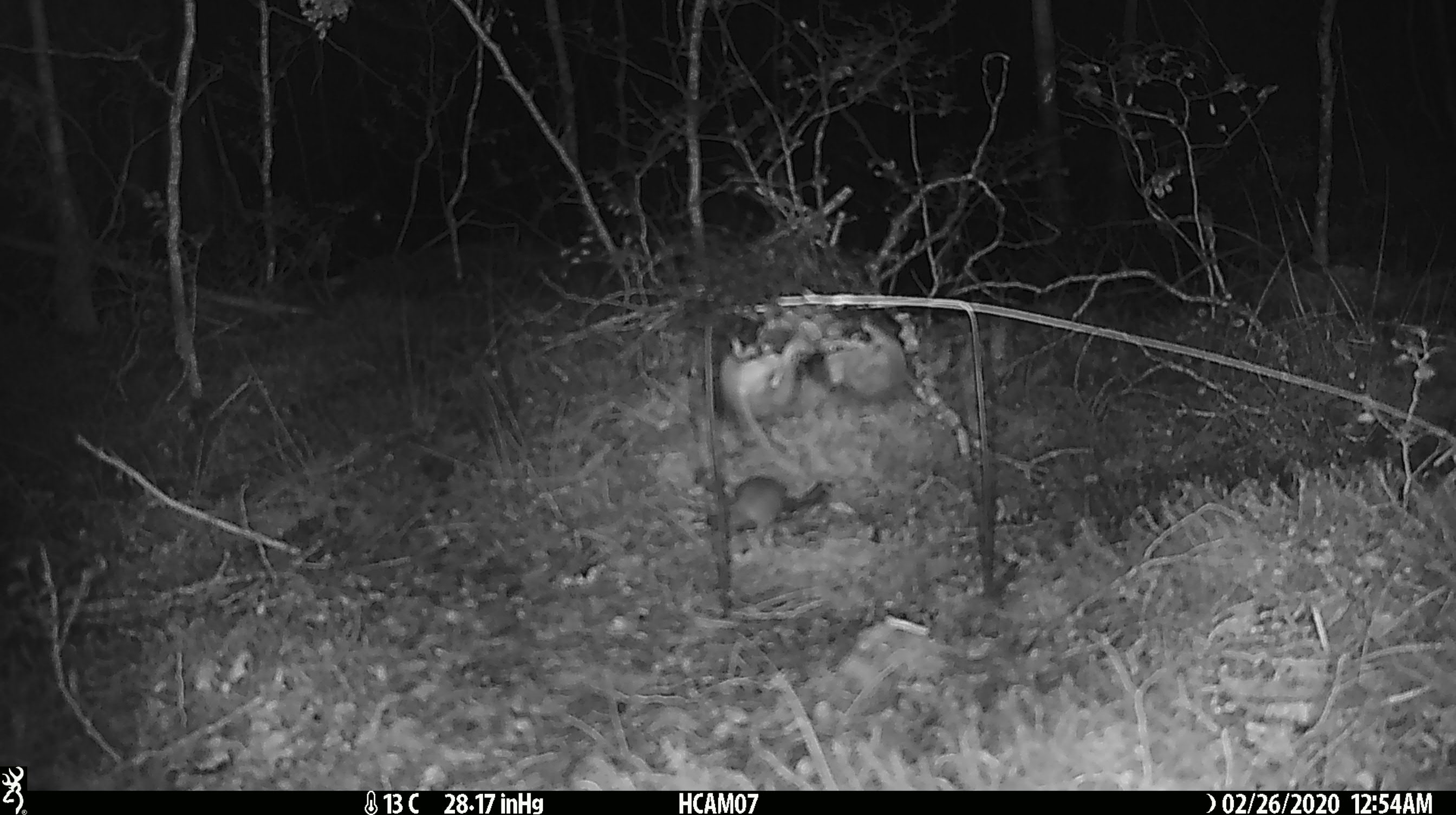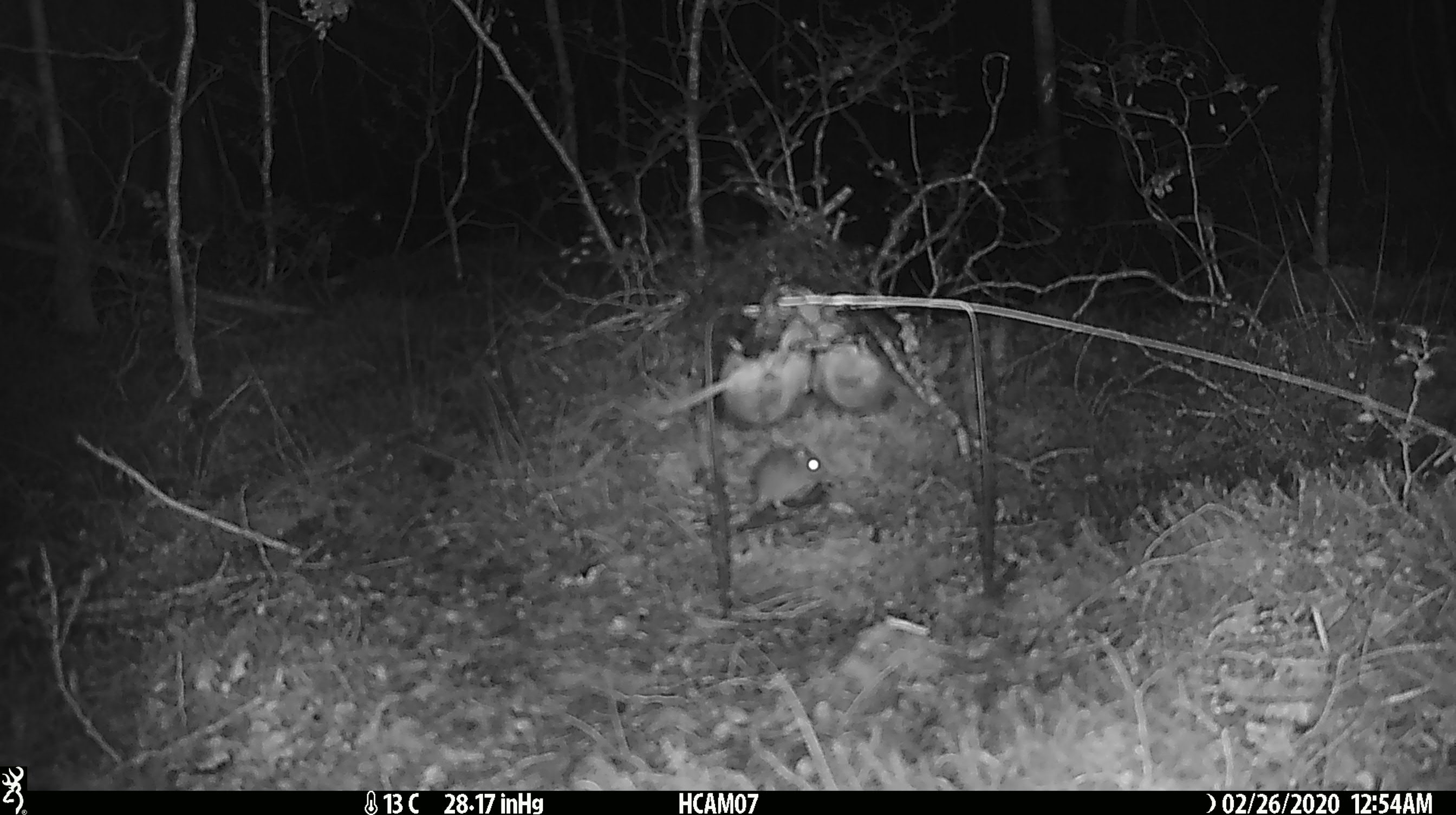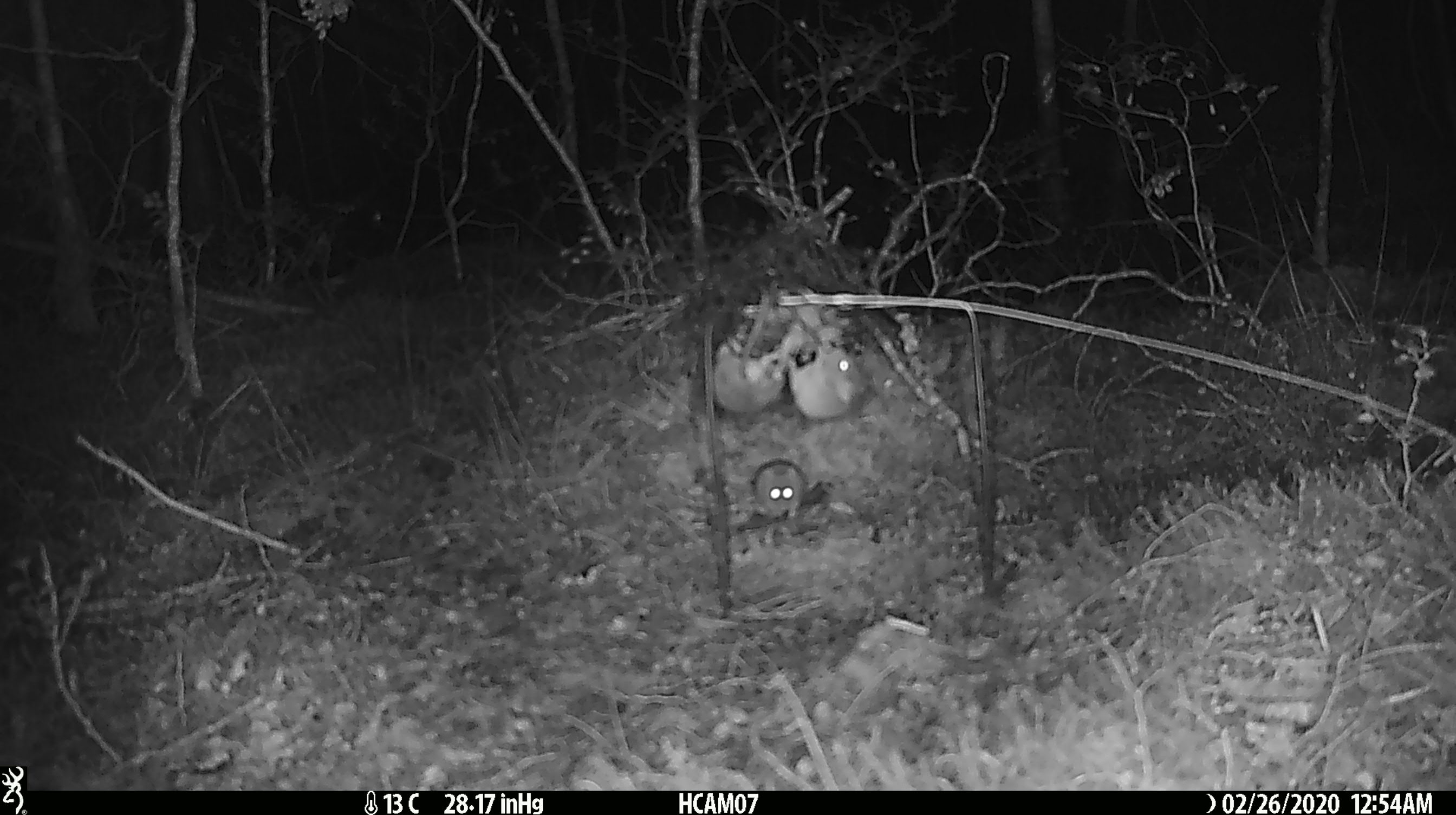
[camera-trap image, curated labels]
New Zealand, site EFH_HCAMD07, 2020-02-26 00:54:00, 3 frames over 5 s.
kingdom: Animalia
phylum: Chordata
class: Mammalia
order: Rodentia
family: Muridae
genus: Mus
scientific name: Mus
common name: mouse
Mouse (Mus).